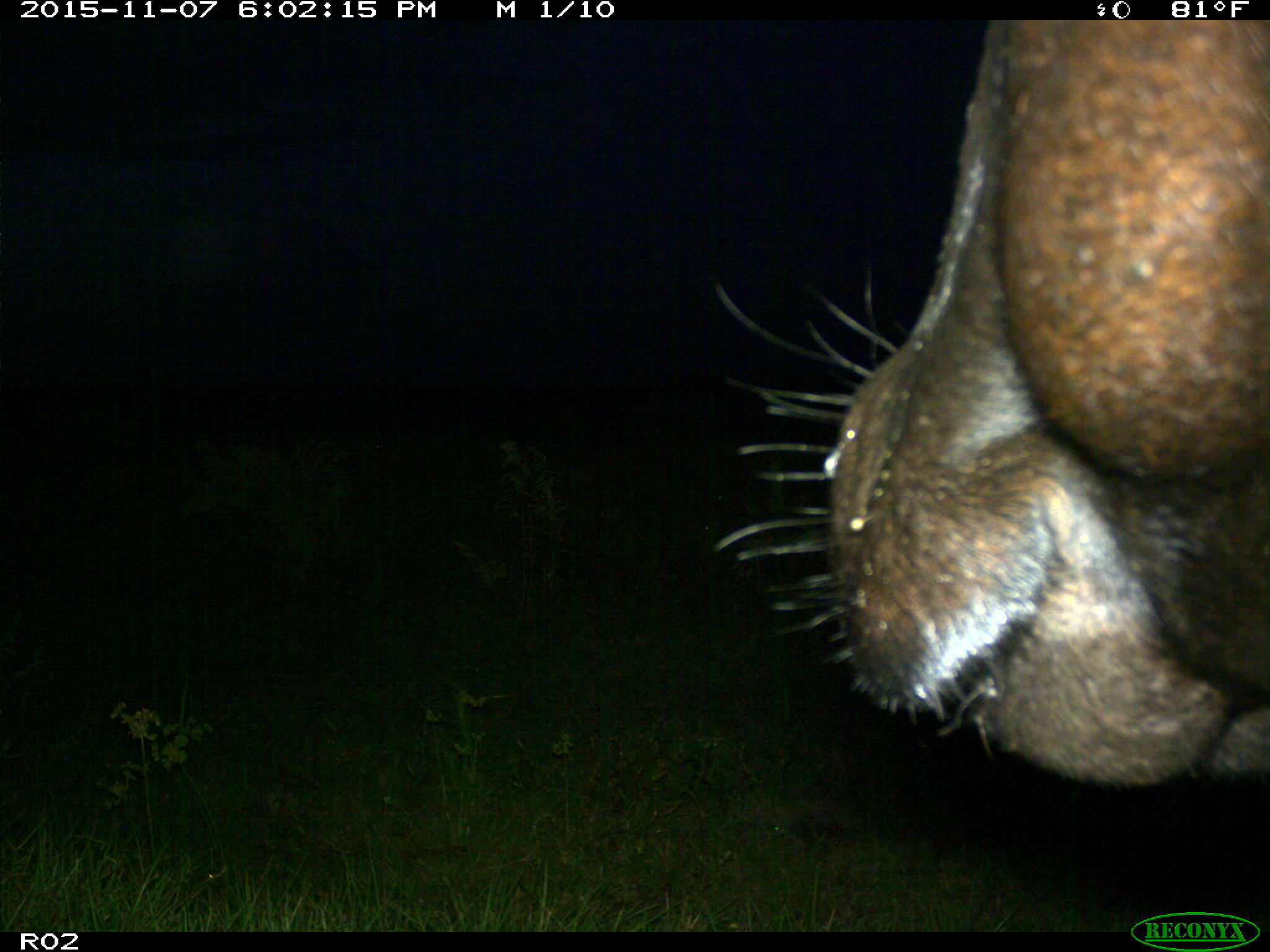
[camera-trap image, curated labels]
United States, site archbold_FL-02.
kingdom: Animalia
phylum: Chordata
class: Mammalia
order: Artiodactyla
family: Bovidae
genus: Bos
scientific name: Bos taurus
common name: domestic cow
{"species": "Bos taurus (domestic cow)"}